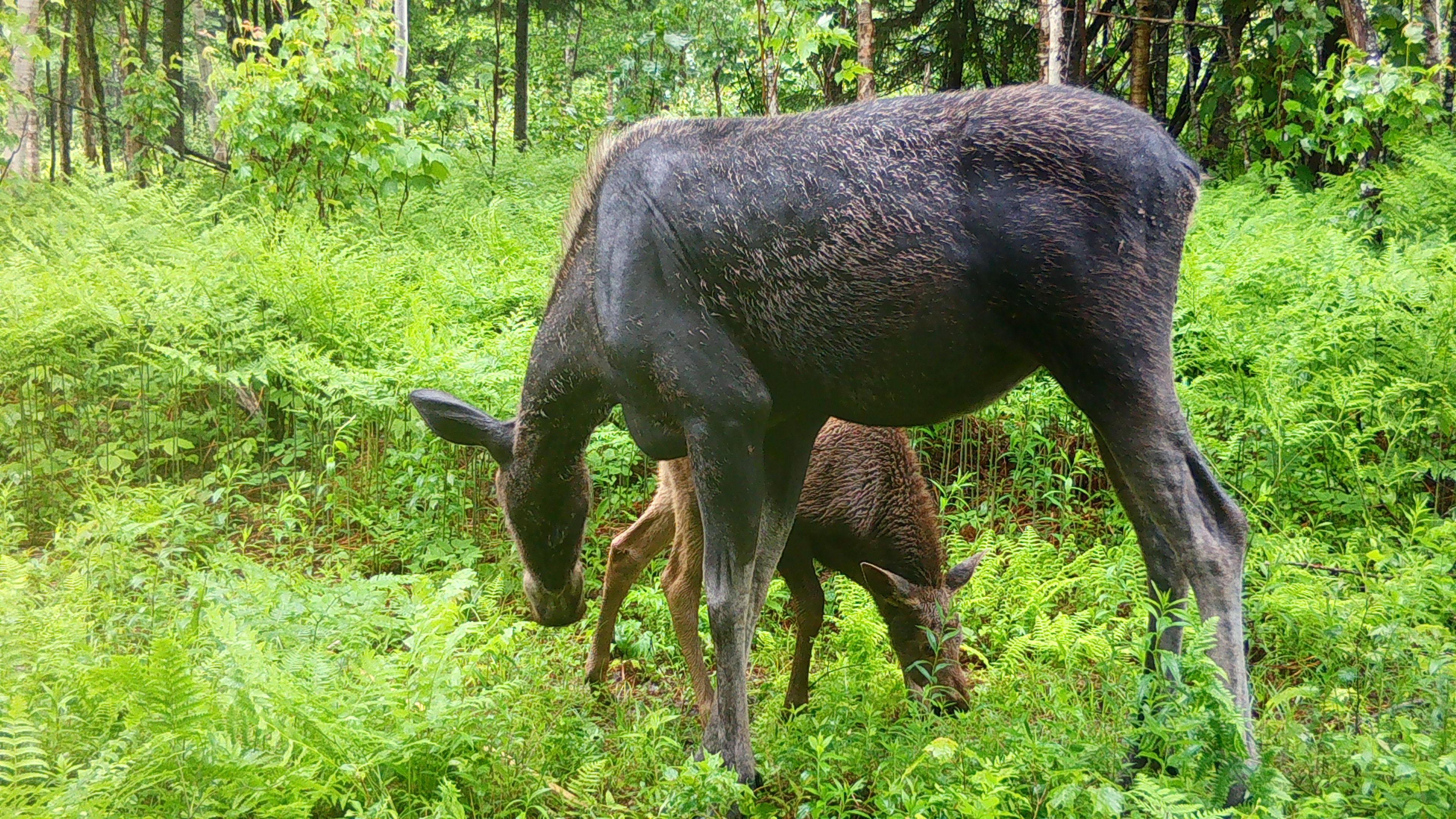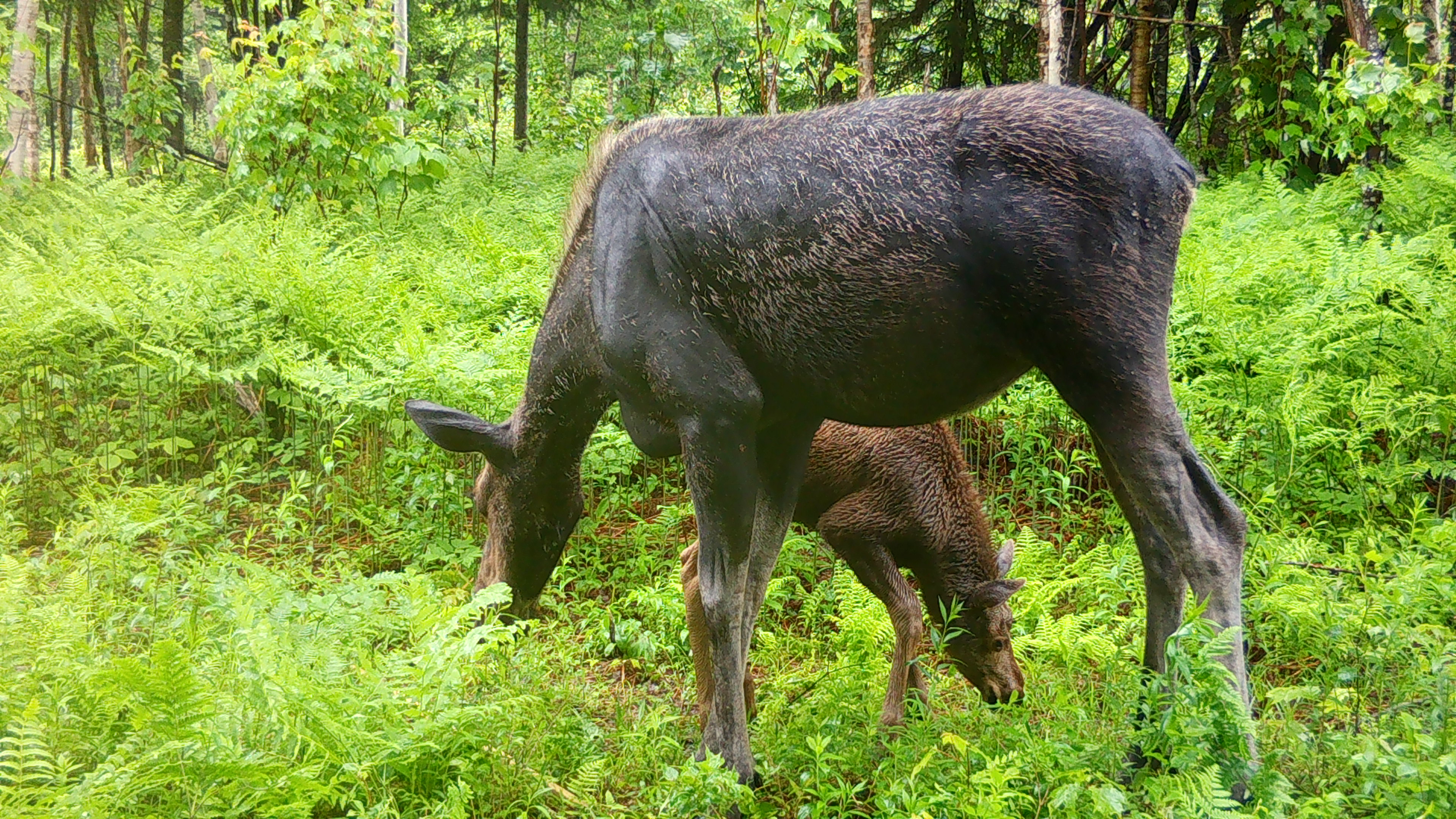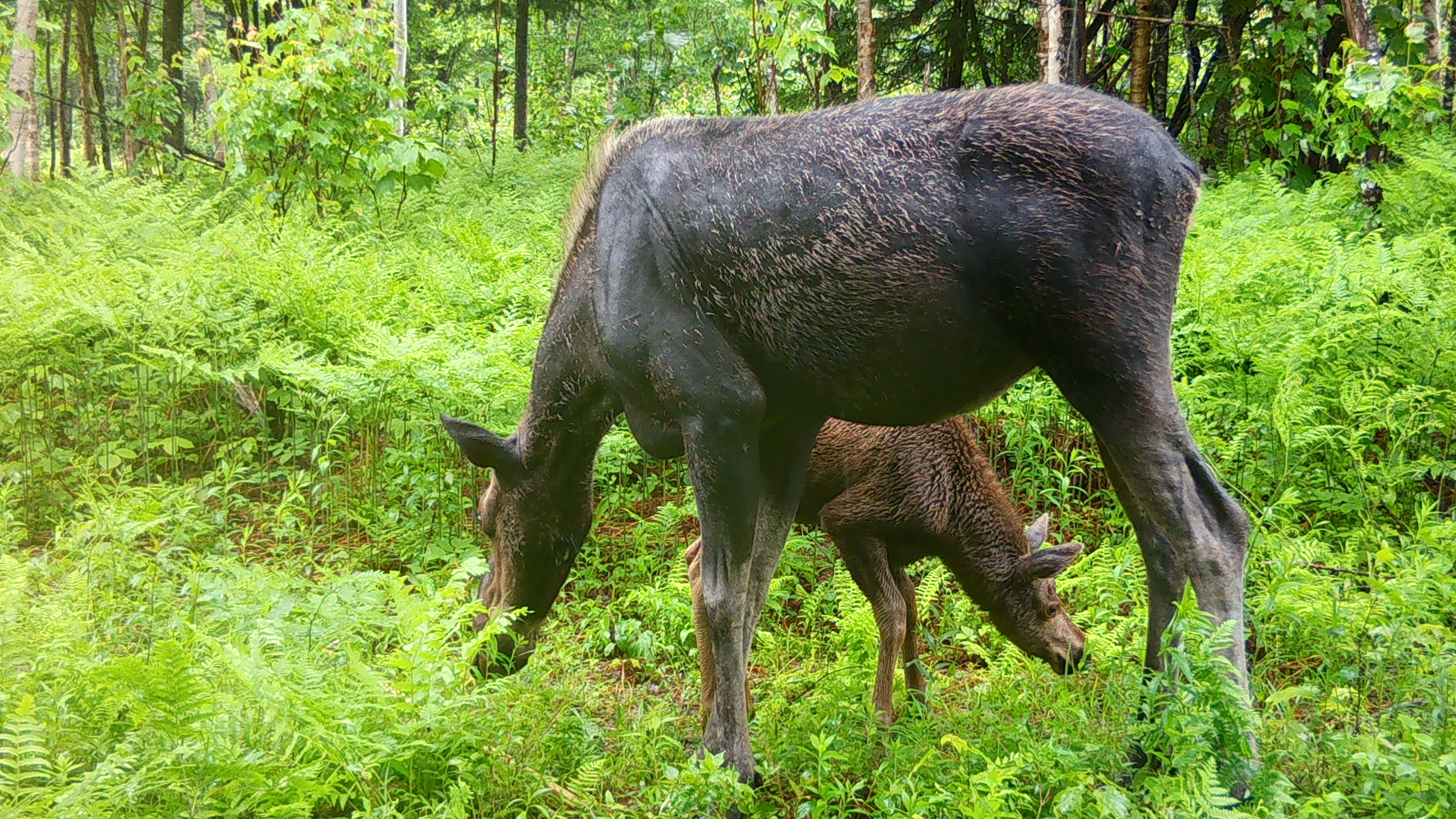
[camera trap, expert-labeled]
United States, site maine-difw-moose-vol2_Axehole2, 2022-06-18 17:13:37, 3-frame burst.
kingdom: Animalia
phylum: Chordata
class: Mammalia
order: Artiodactyla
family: Cervidae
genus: Alces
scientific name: Alces alces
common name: moose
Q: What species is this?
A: Moose (Alces alces).